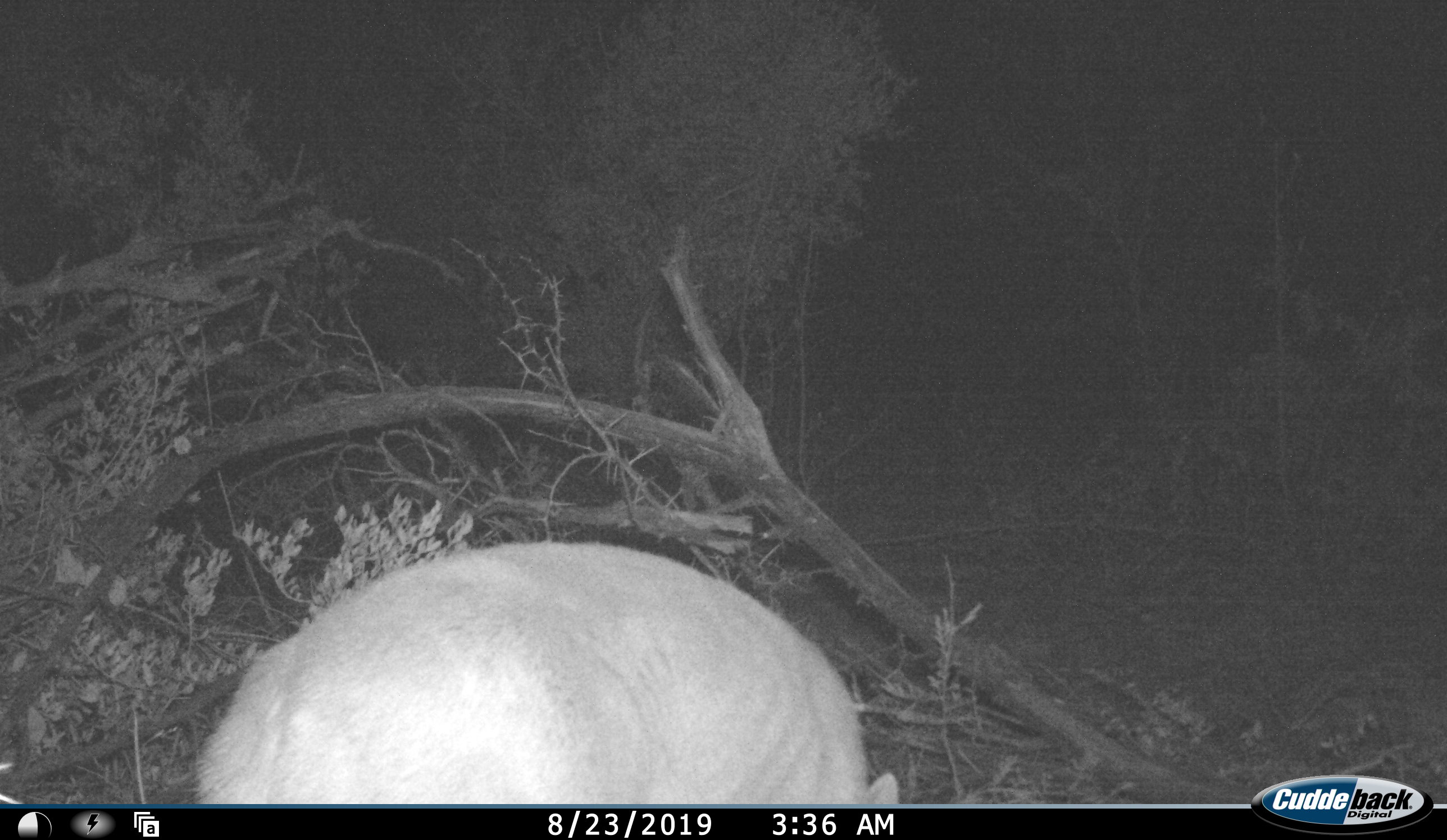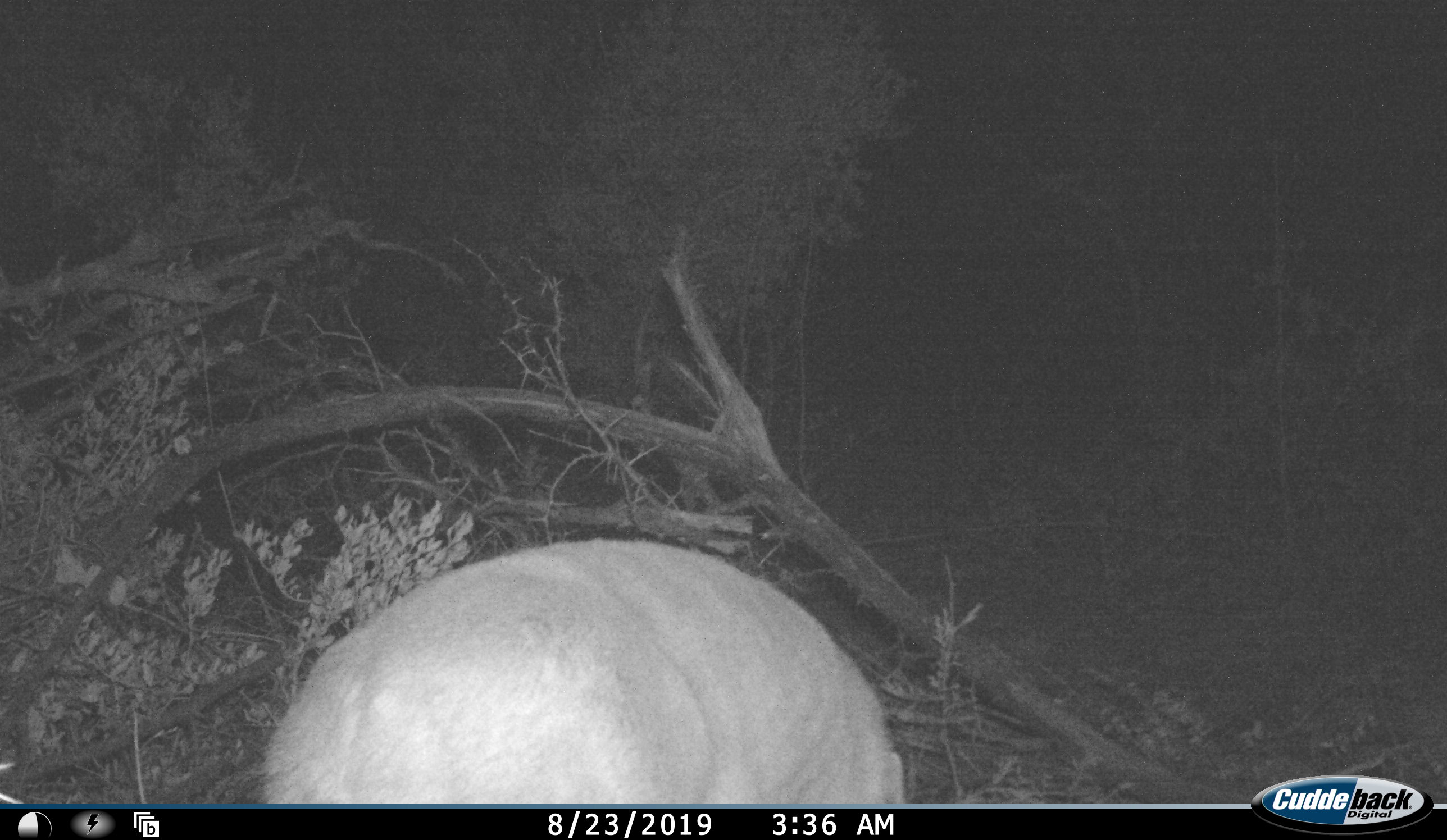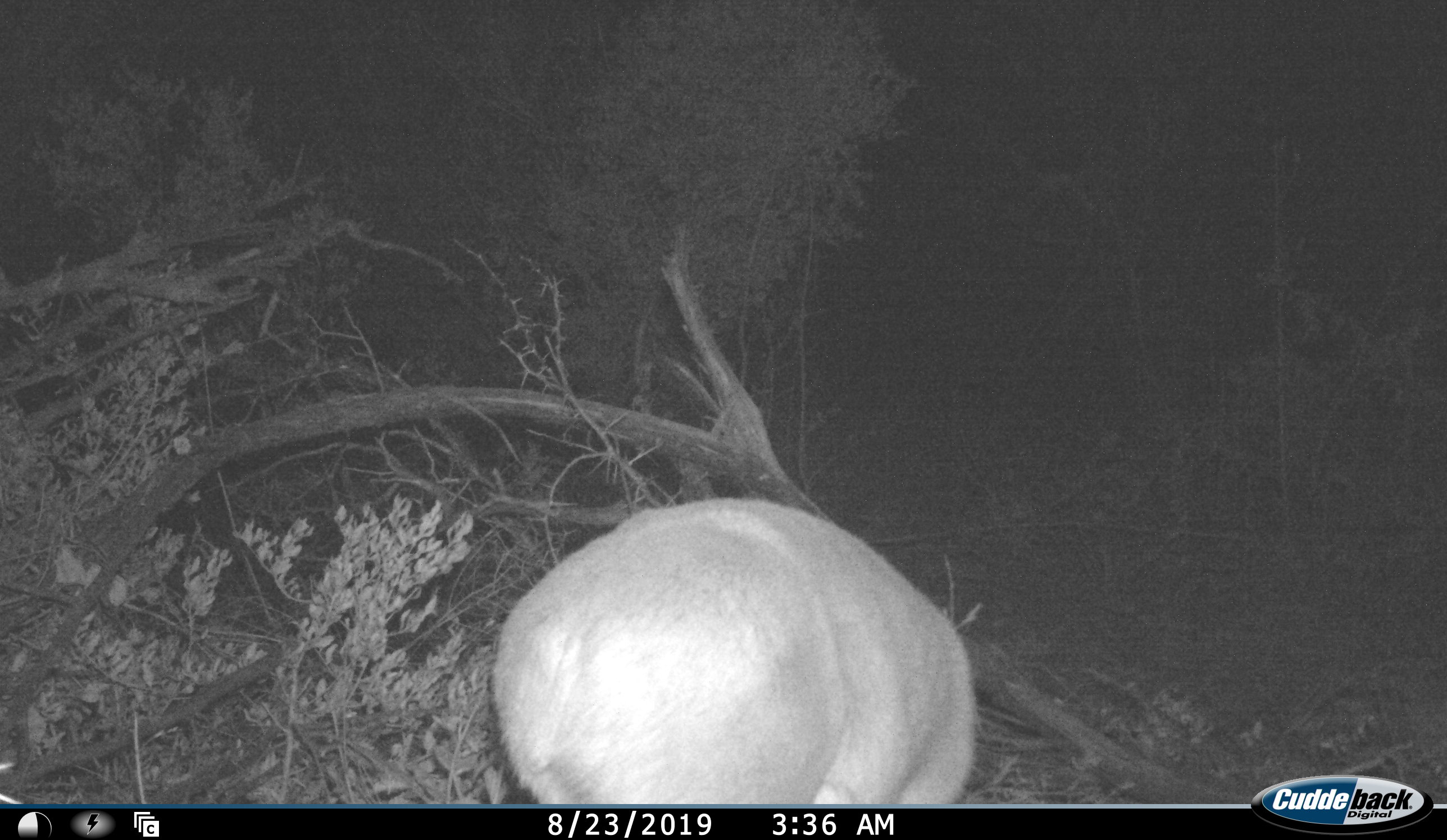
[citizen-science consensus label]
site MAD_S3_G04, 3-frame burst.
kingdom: Animalia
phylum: Chordata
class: Mammalia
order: Artiodactyla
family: Bovidae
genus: Raphicerus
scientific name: Raphicerus campestris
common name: steenbok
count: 1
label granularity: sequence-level